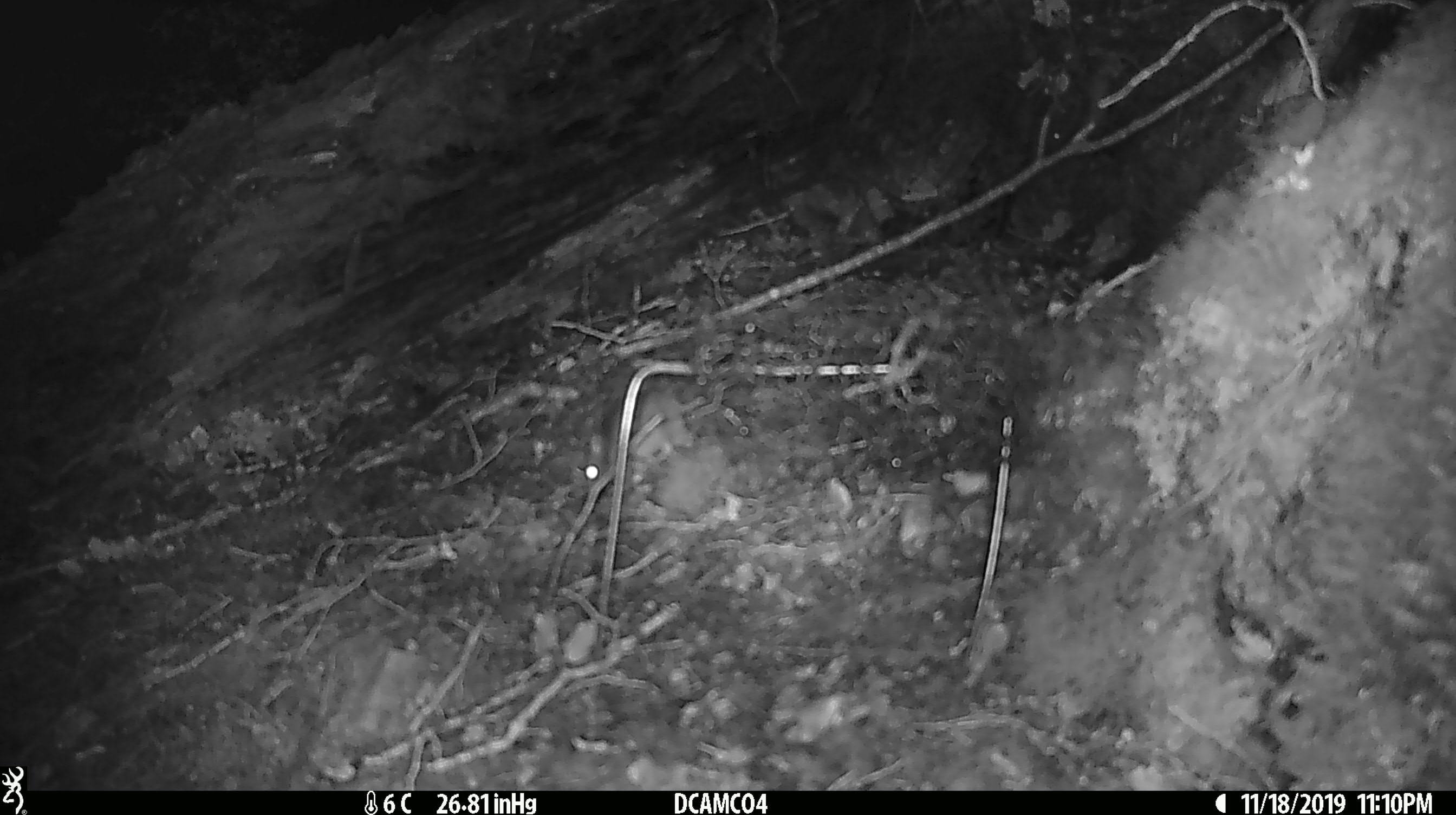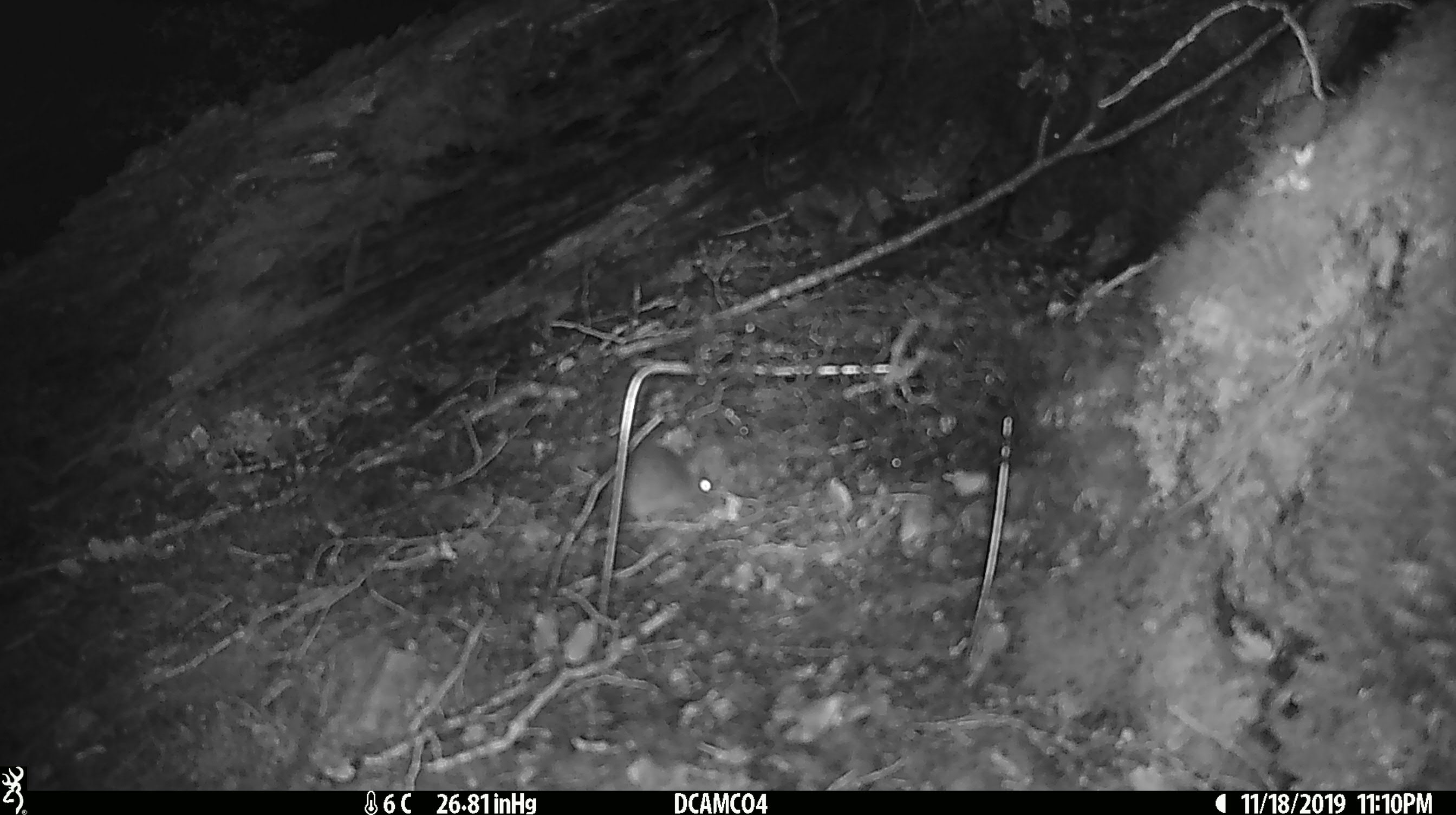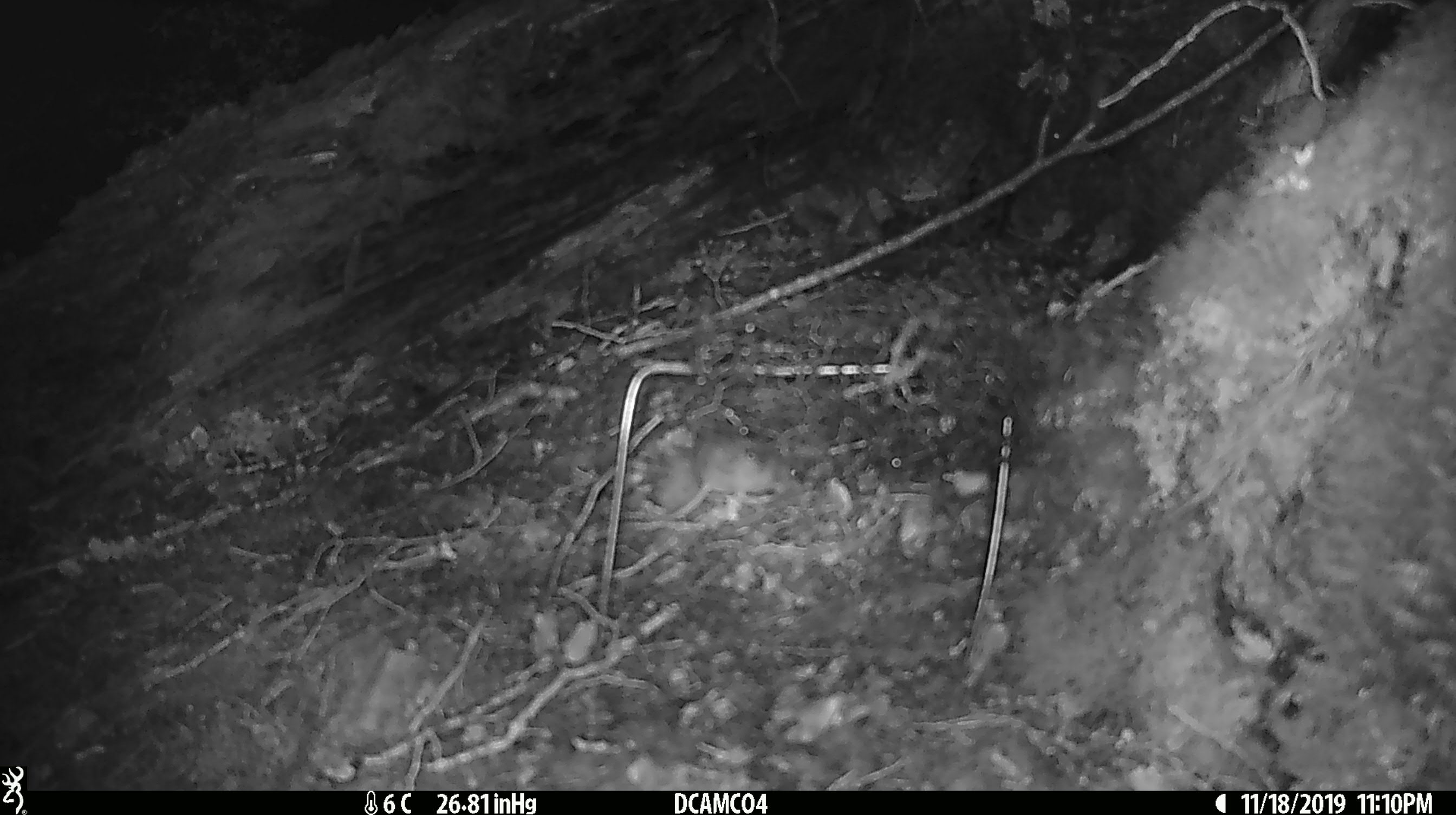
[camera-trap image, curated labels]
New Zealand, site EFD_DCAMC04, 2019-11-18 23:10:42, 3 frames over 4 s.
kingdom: Animalia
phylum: Chordata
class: Mammalia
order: Rodentia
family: Muridae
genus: Mus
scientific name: Mus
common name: mouse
Mouse (Mus).